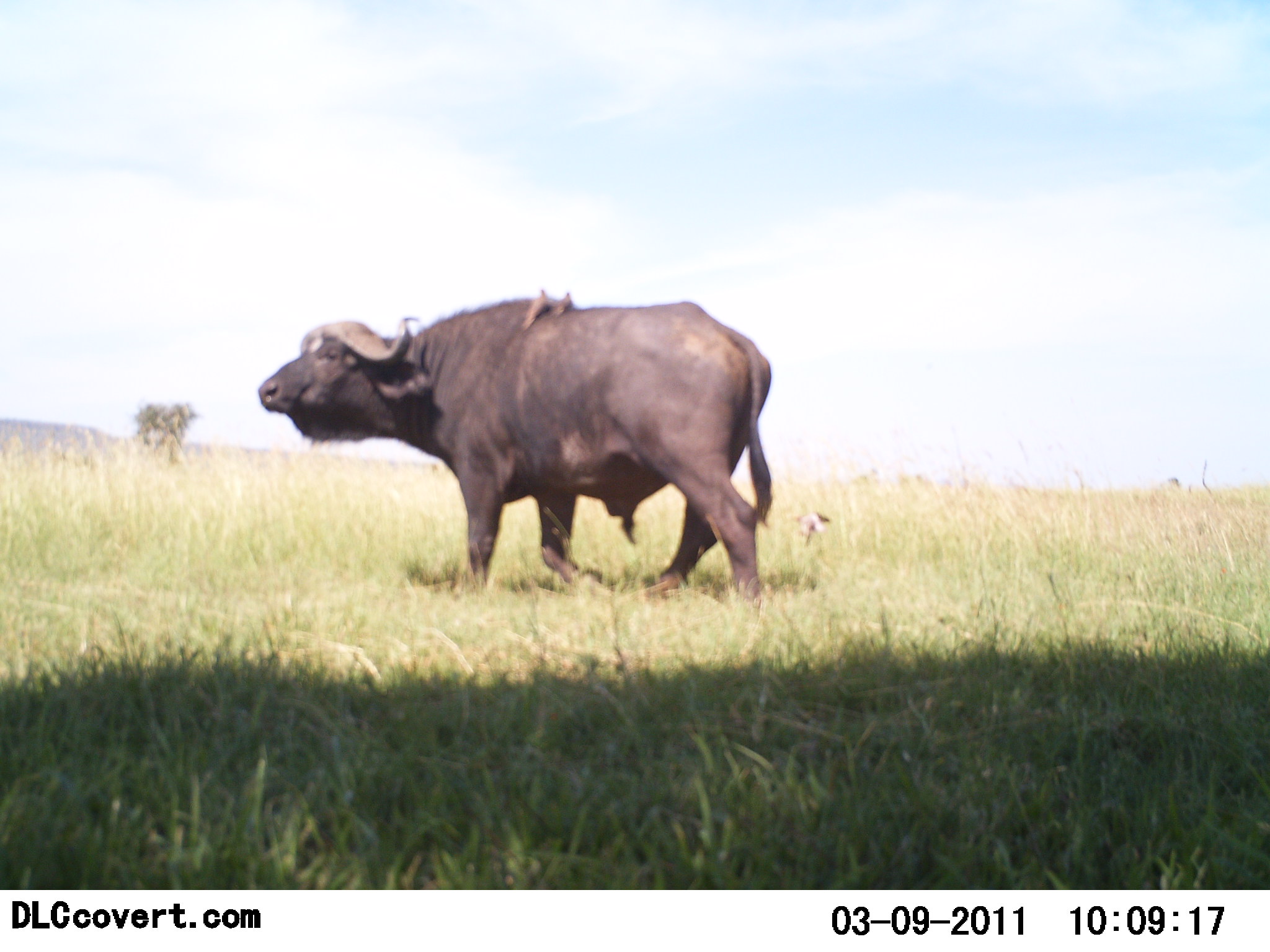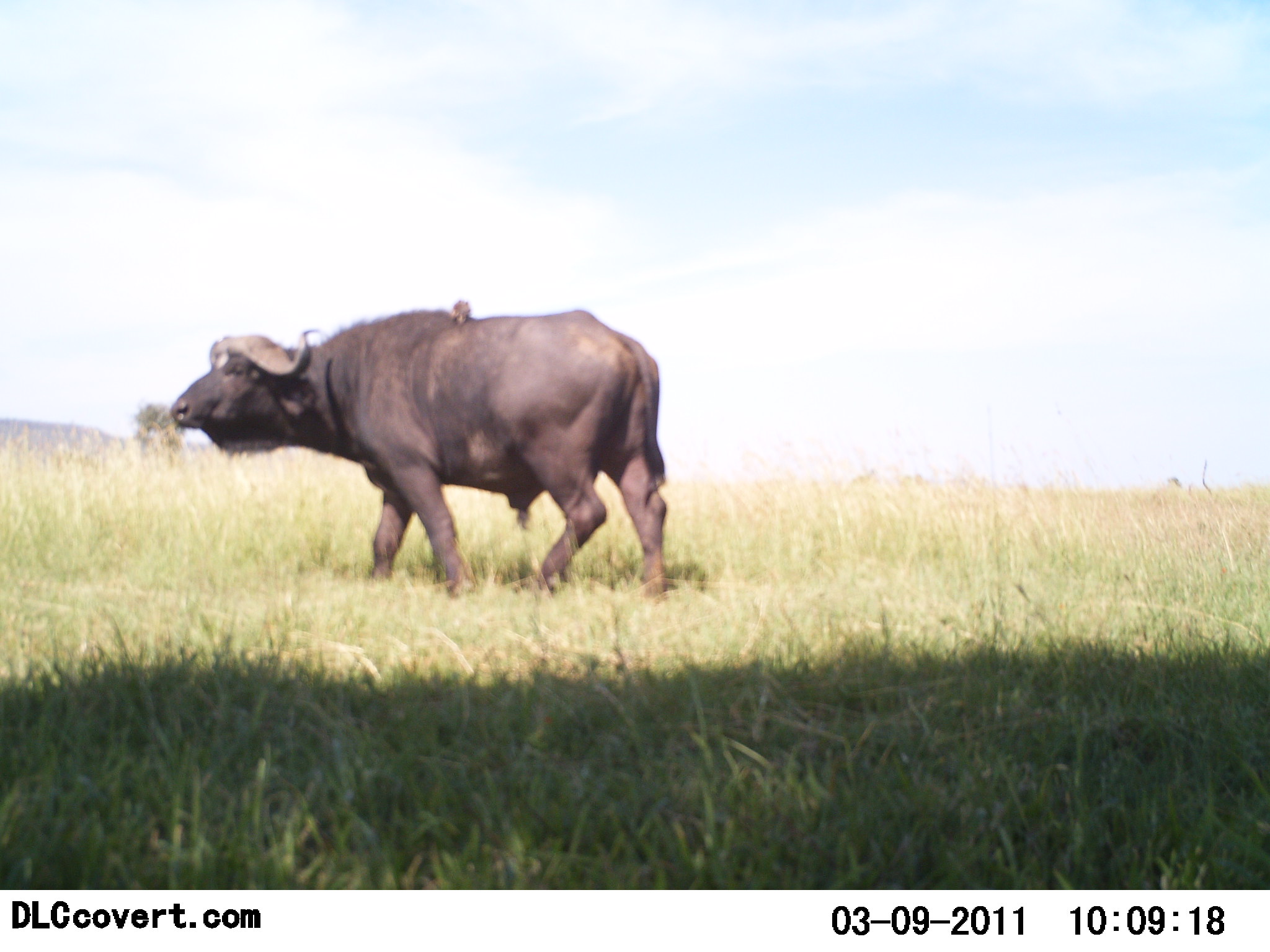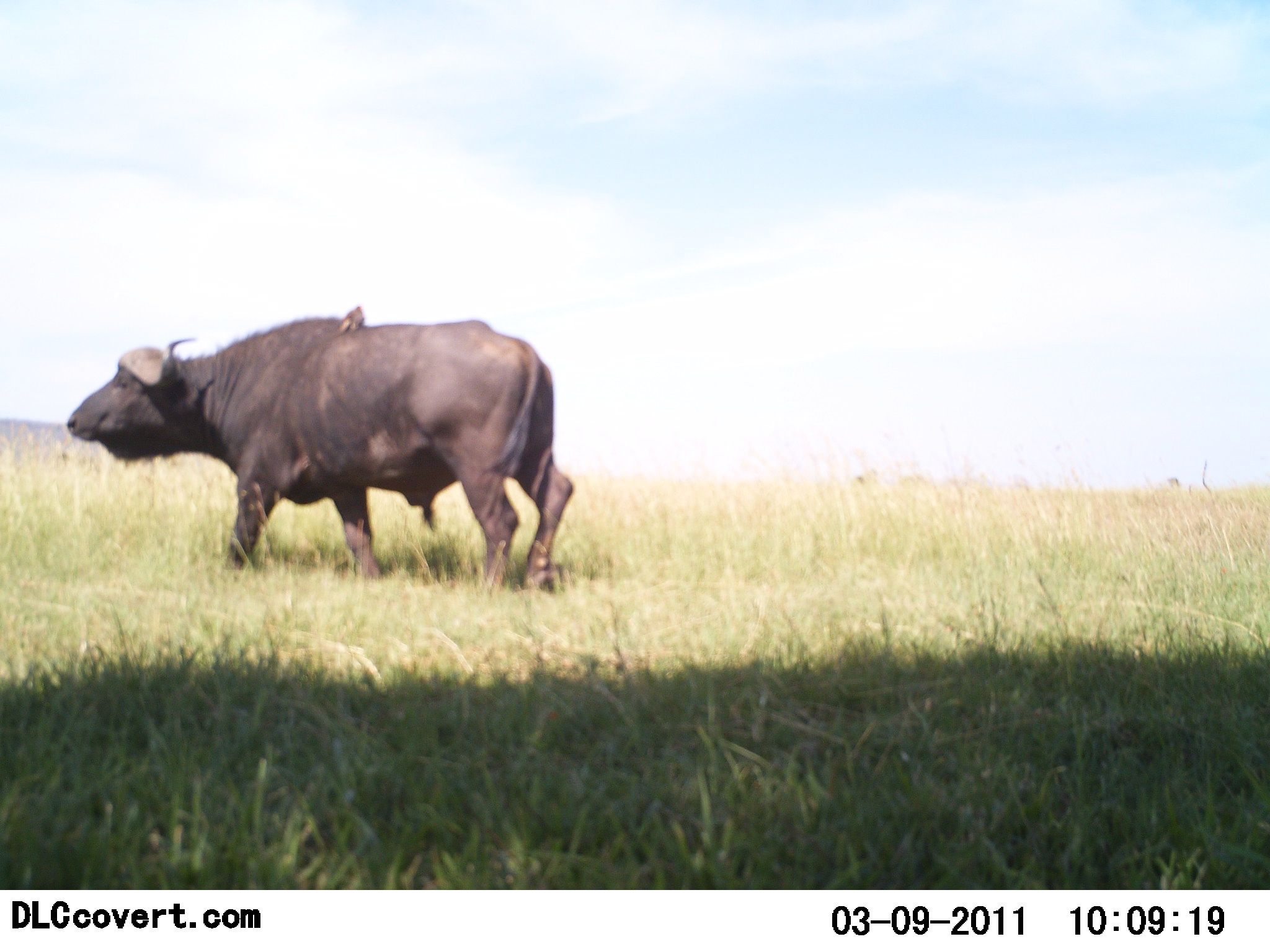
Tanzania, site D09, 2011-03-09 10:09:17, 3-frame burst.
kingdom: Animalia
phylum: Chordata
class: Mammalia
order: Artiodactyla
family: Bovidae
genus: Syncerus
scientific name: Syncerus caffer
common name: cape buffalo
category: buffalo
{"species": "buffalo (cape buffalo) (Syncerus caffer)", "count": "1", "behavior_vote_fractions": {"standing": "0%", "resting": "0%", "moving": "95%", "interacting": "0%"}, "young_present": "0%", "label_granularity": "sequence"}